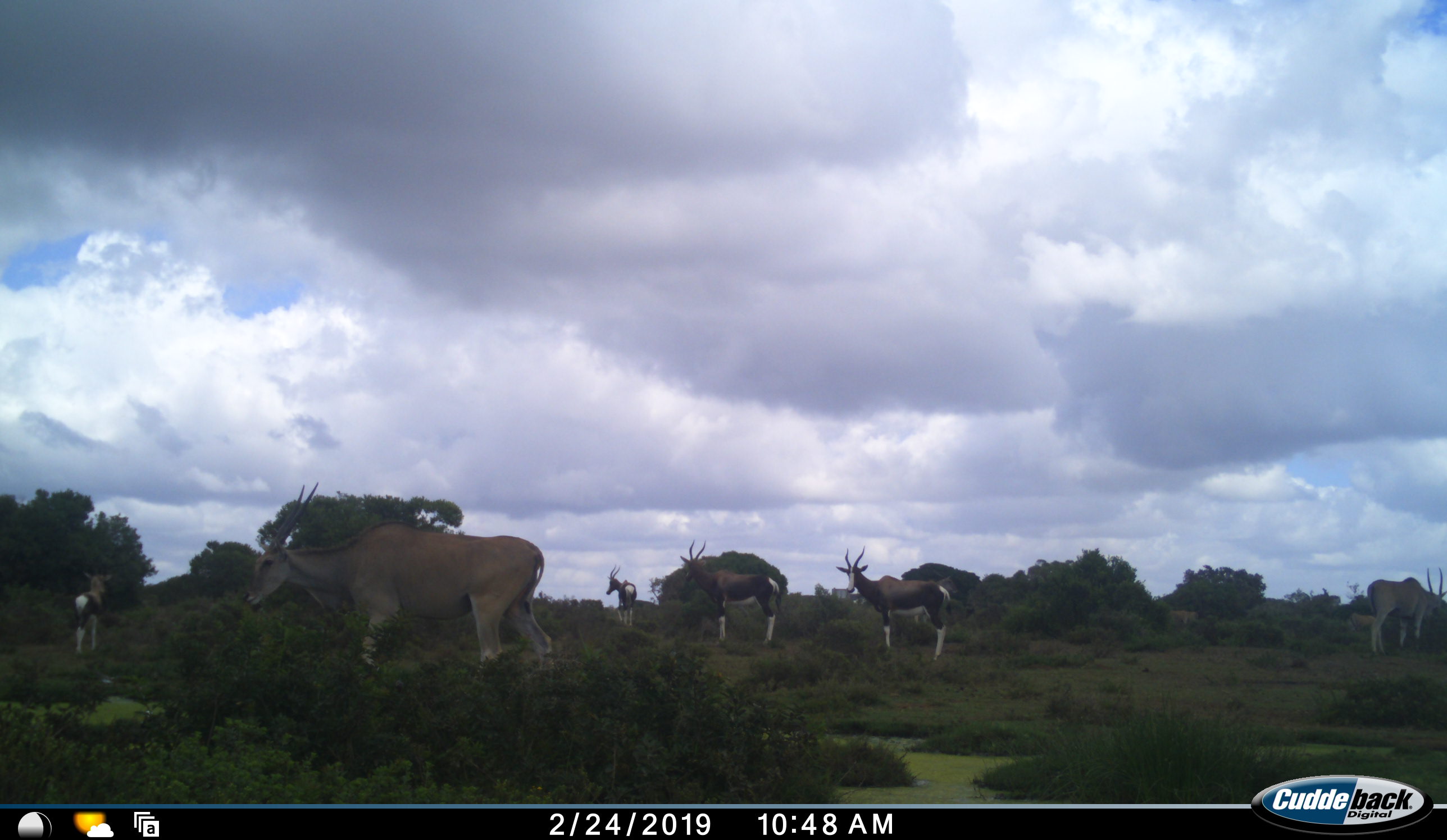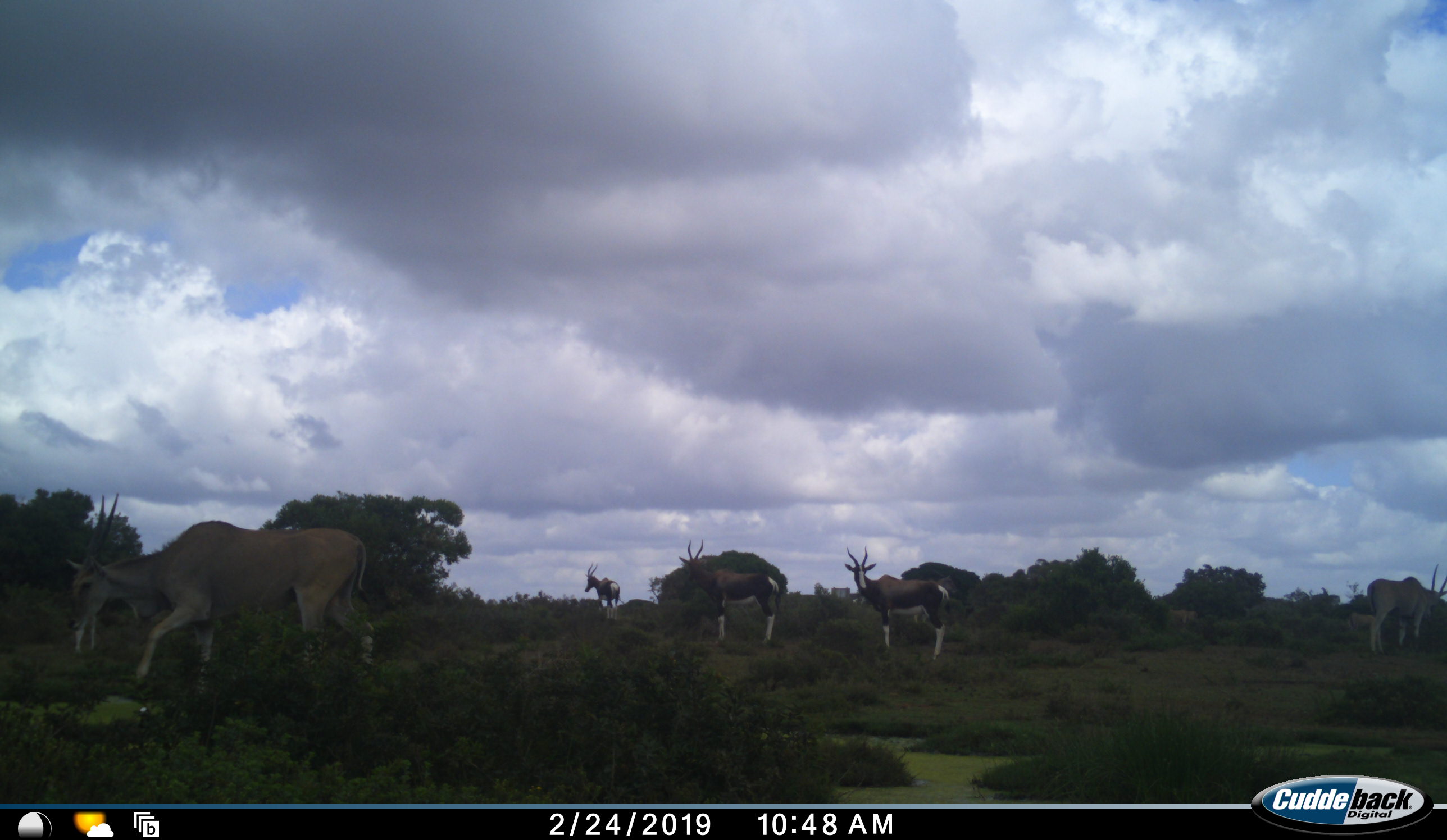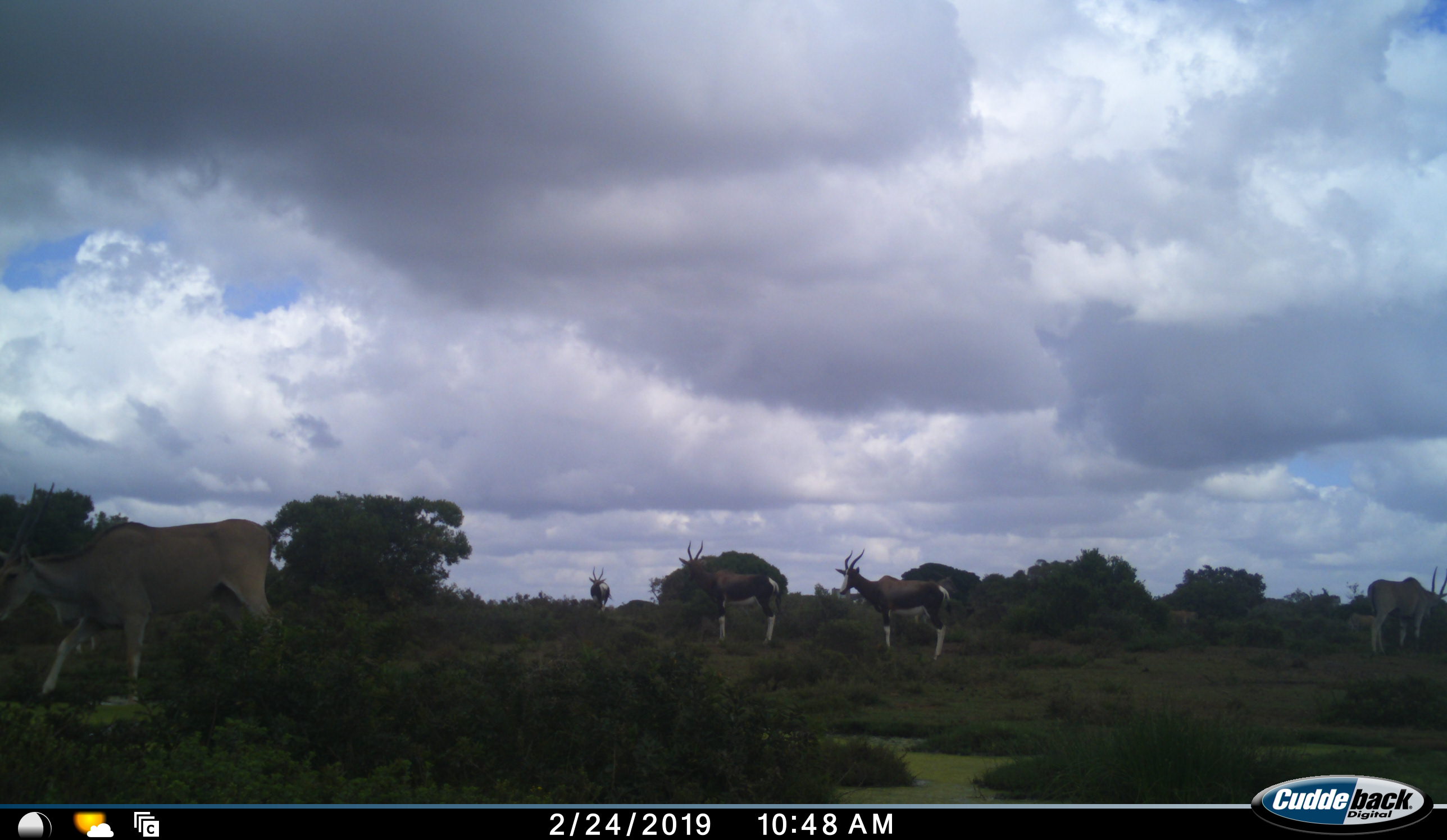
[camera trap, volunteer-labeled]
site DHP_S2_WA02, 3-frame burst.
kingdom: Animalia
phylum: Chordata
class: Mammalia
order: Artiodactyla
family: Bovidae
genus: Damaliscus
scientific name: Damaliscus pygargus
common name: bontebok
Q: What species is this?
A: Bontebok (Damaliscus pygargus).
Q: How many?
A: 4.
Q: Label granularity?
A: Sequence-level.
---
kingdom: Animalia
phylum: Chordata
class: Mammalia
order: Artiodactyla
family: Bovidae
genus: Tragelaphus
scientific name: Tragelaphus oryx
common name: eland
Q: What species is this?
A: Eland (Tragelaphus oryx).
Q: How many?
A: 2.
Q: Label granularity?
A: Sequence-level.